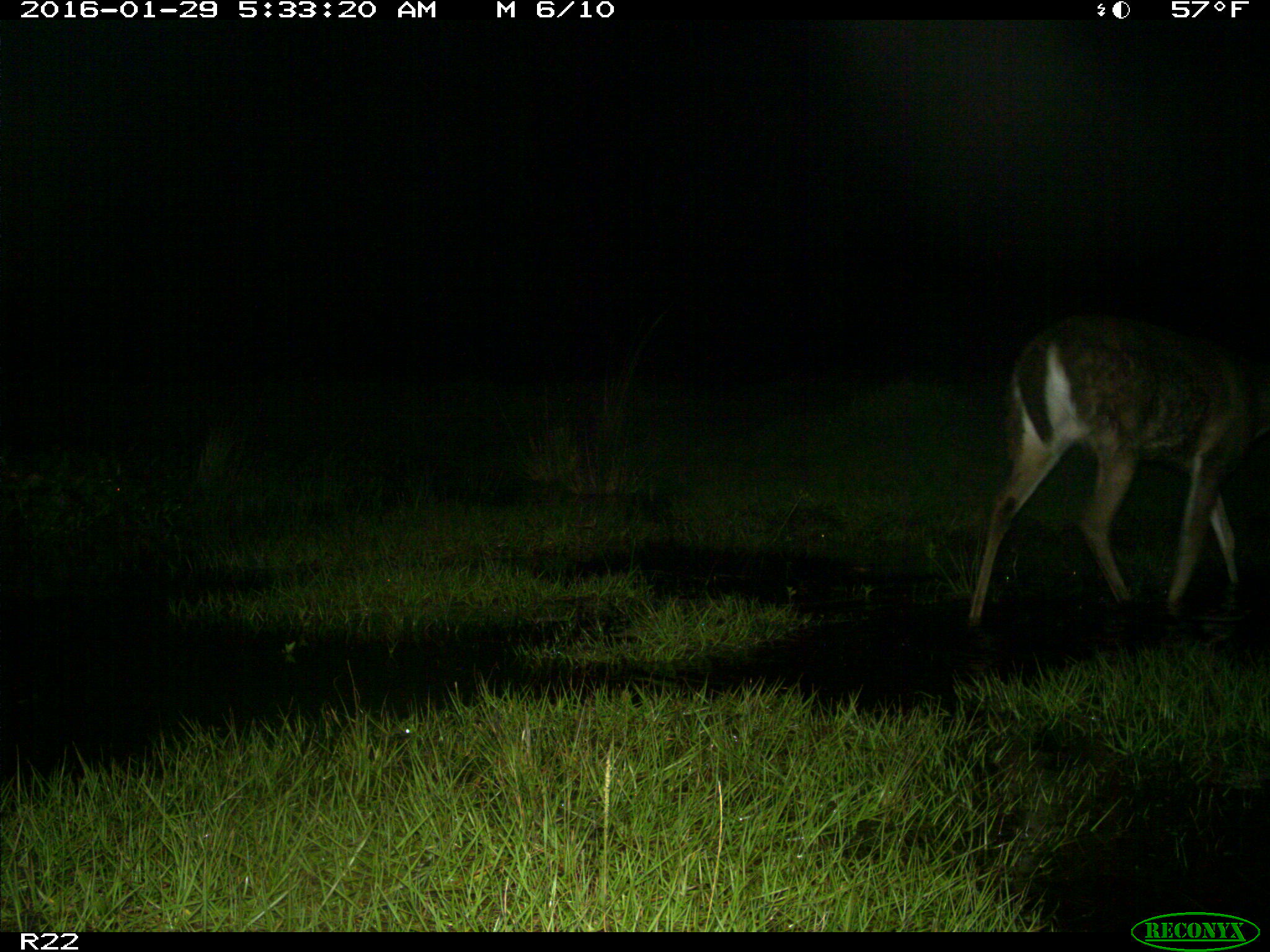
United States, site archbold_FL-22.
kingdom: Animalia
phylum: Chordata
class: Mammalia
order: Artiodactyla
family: Cervidae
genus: Odocoileus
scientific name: Odocoileus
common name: deer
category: unidentified deer